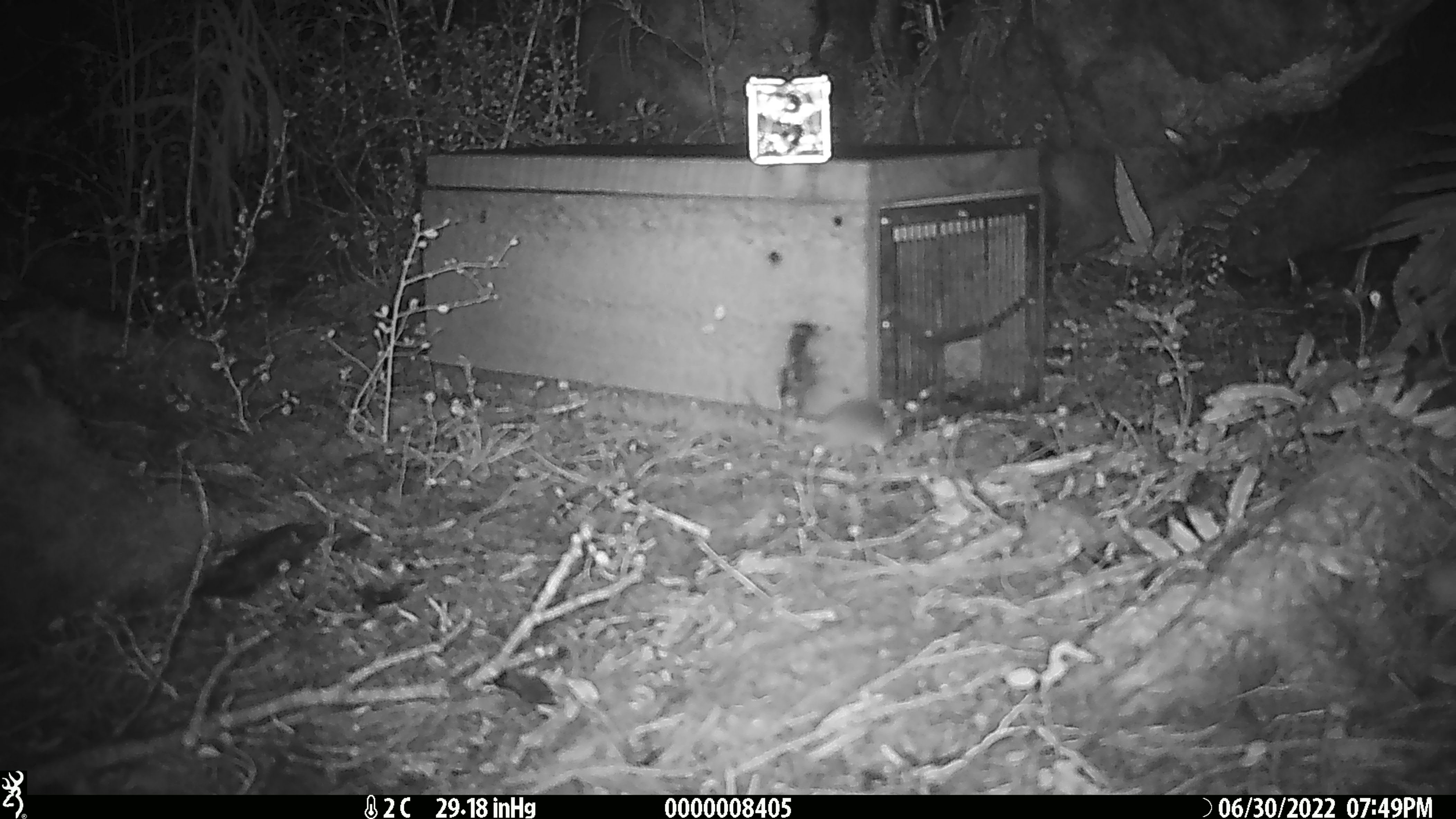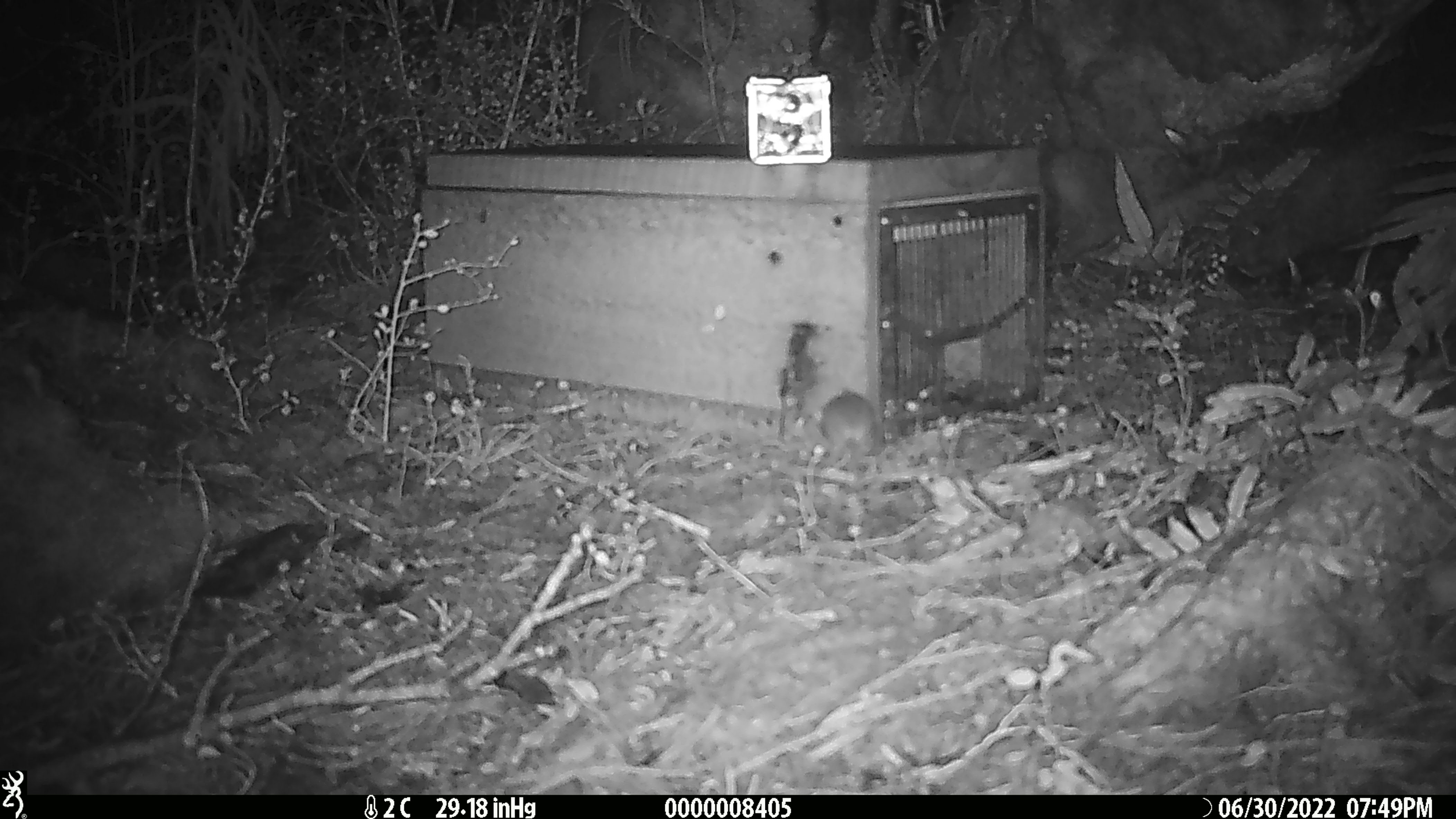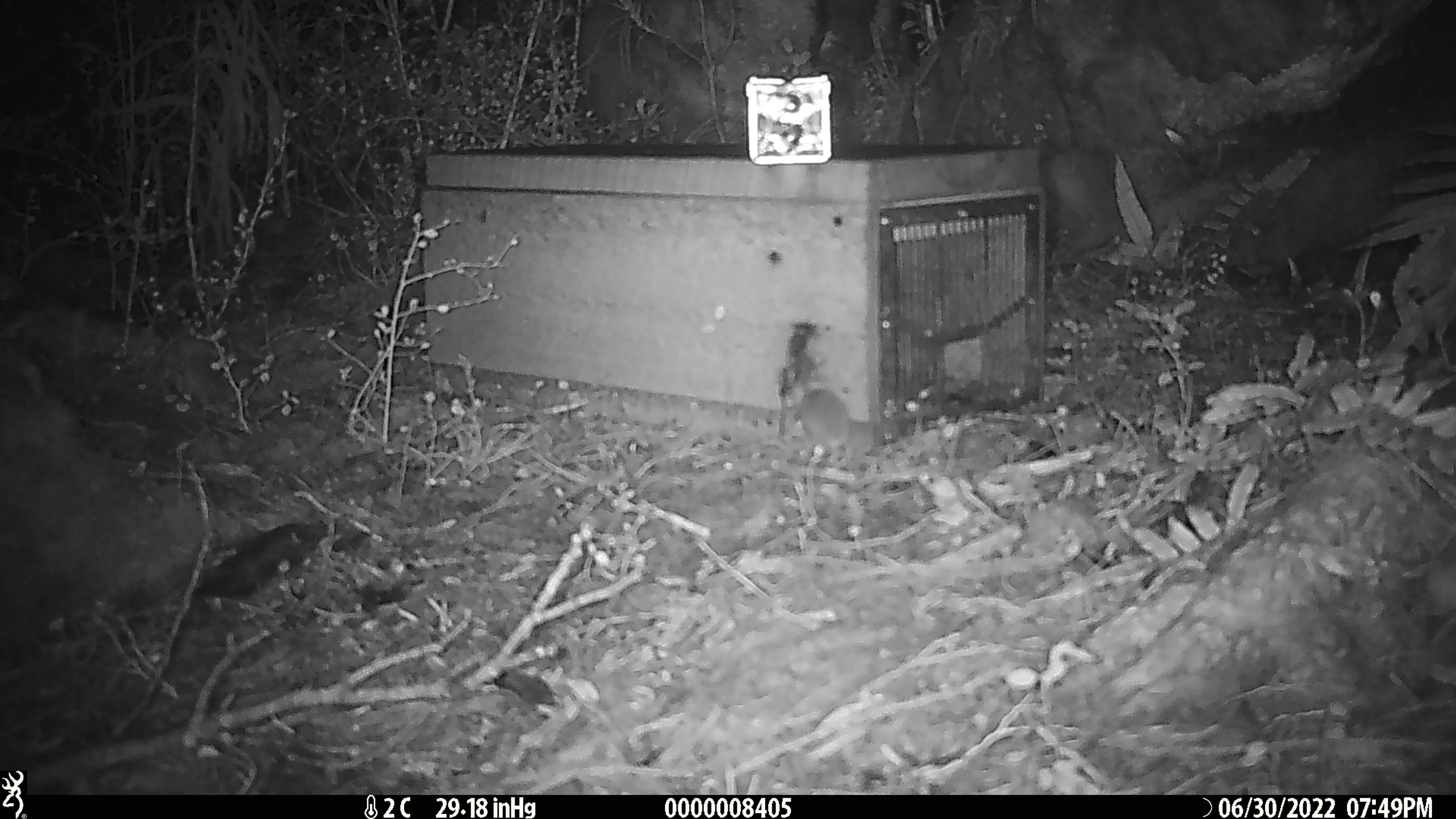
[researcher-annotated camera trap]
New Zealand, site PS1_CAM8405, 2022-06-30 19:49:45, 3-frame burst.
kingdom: Animalia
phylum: Chordata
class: Mammalia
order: Rodentia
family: Muridae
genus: Mus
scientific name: Mus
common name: mouse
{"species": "mouse (Mus)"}